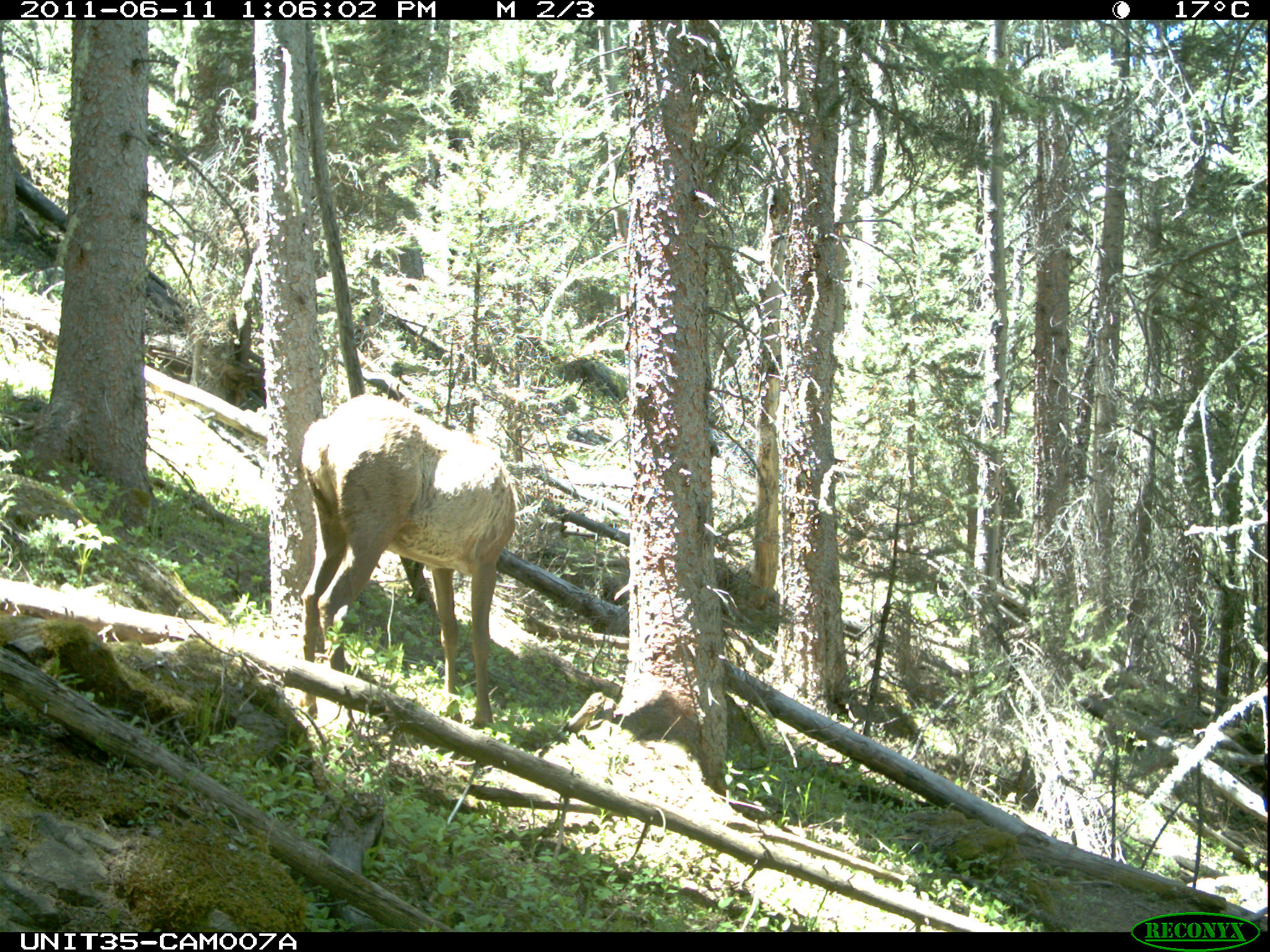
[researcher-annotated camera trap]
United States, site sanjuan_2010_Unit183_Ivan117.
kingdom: Animalia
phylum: Chordata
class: Mammalia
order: Artiodactyla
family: Cervidae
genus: Cervus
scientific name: Cervus elaphus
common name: red deer